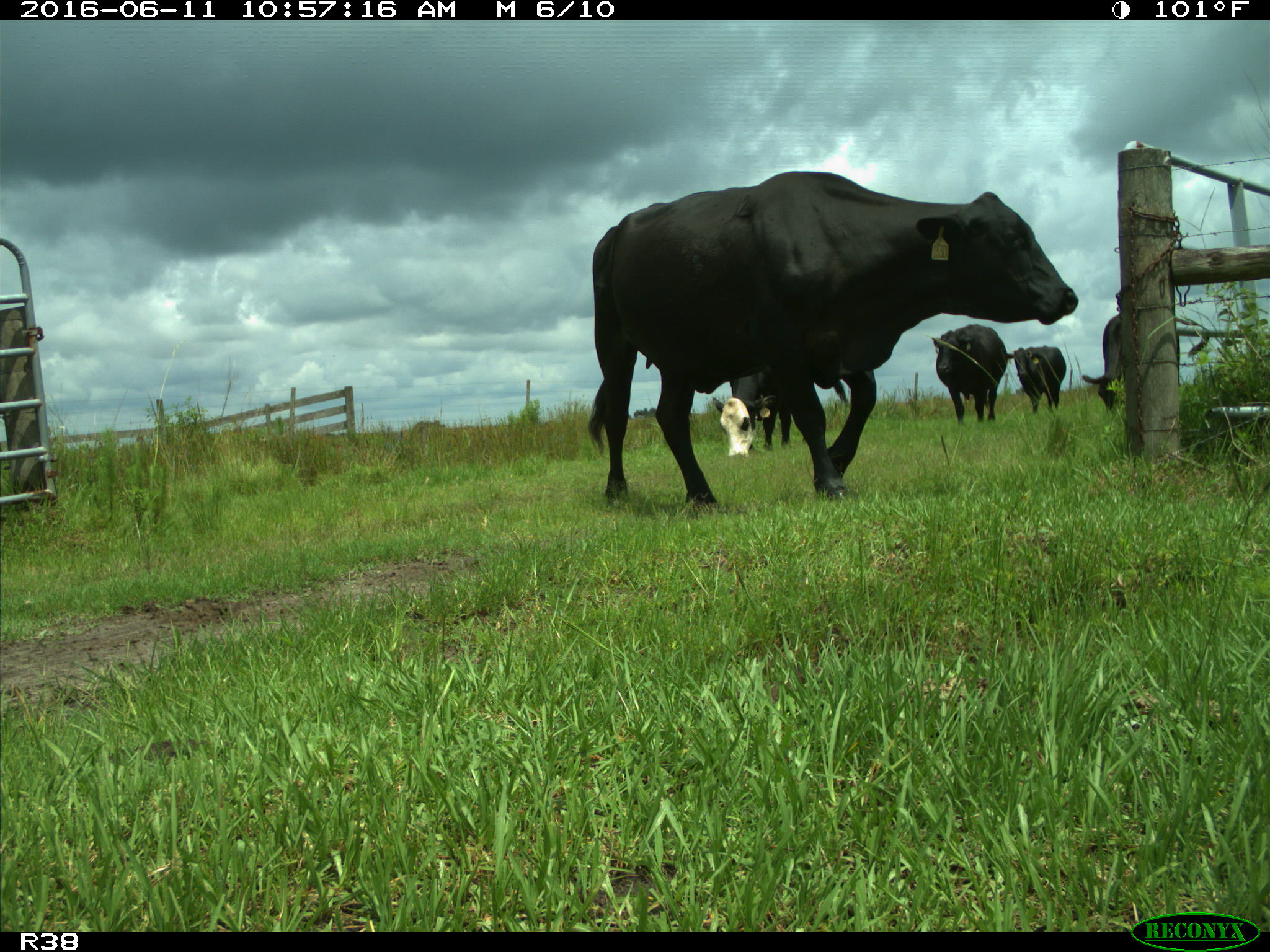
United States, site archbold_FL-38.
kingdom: Animalia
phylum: Chordata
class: Mammalia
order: Artiodactyla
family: Bovidae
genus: Bos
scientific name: Bos taurus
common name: domestic cow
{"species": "Bos taurus (domestic cow)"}